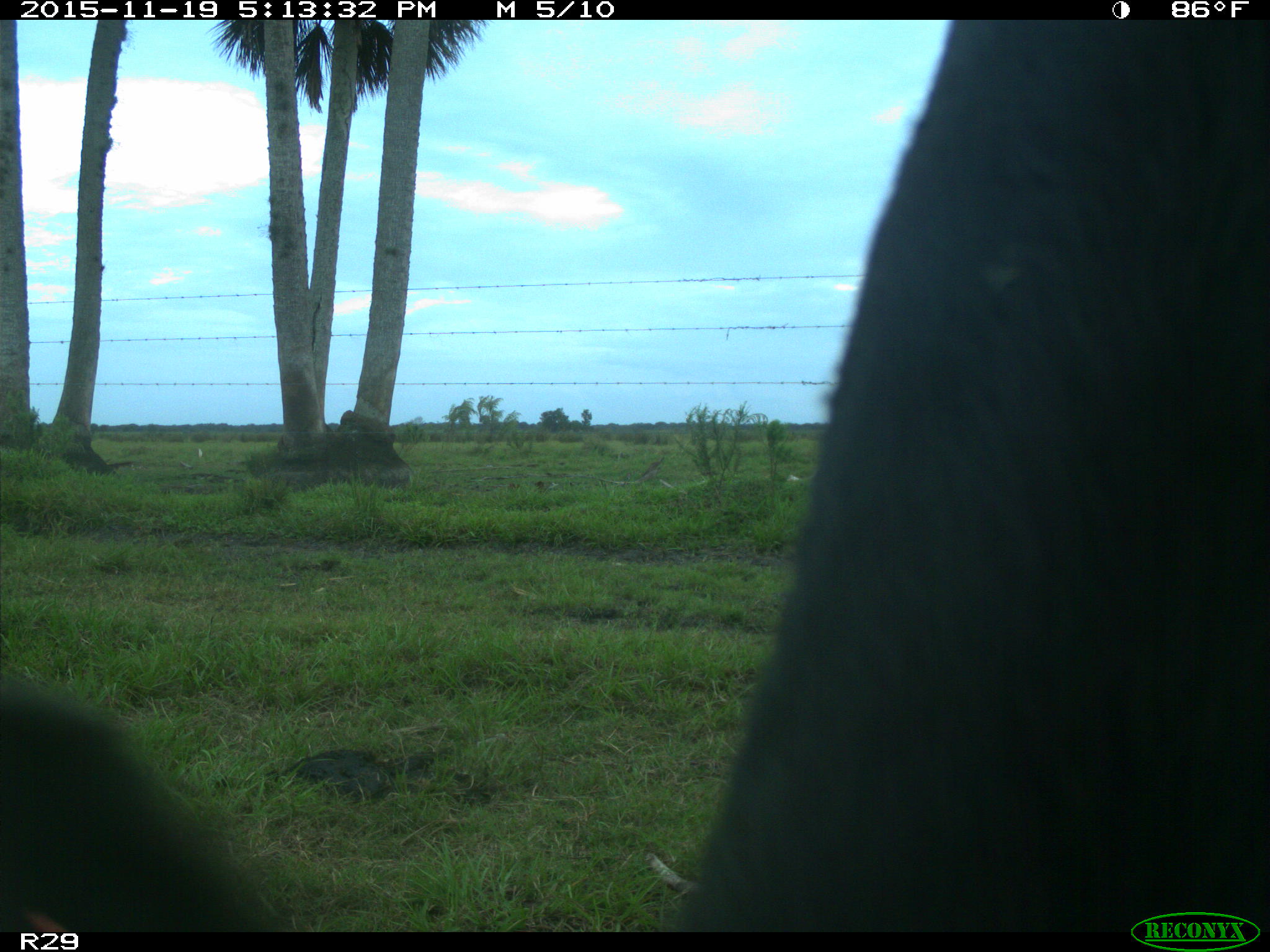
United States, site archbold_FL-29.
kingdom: Animalia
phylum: Chordata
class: Mammalia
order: Artiodactyla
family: Bovidae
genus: Bos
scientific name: Bos taurus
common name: domestic cow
Bos taurus (domestic cow).